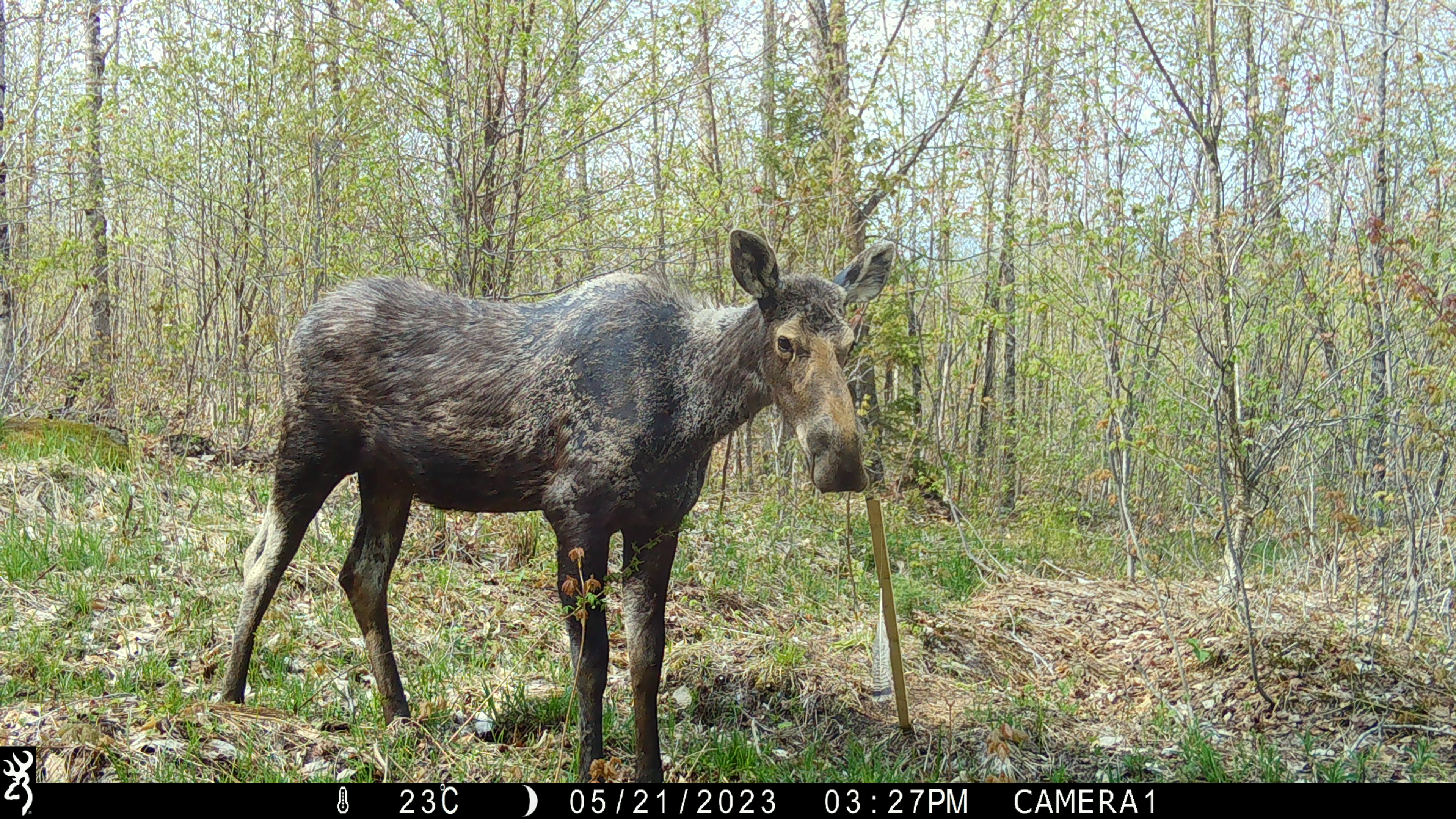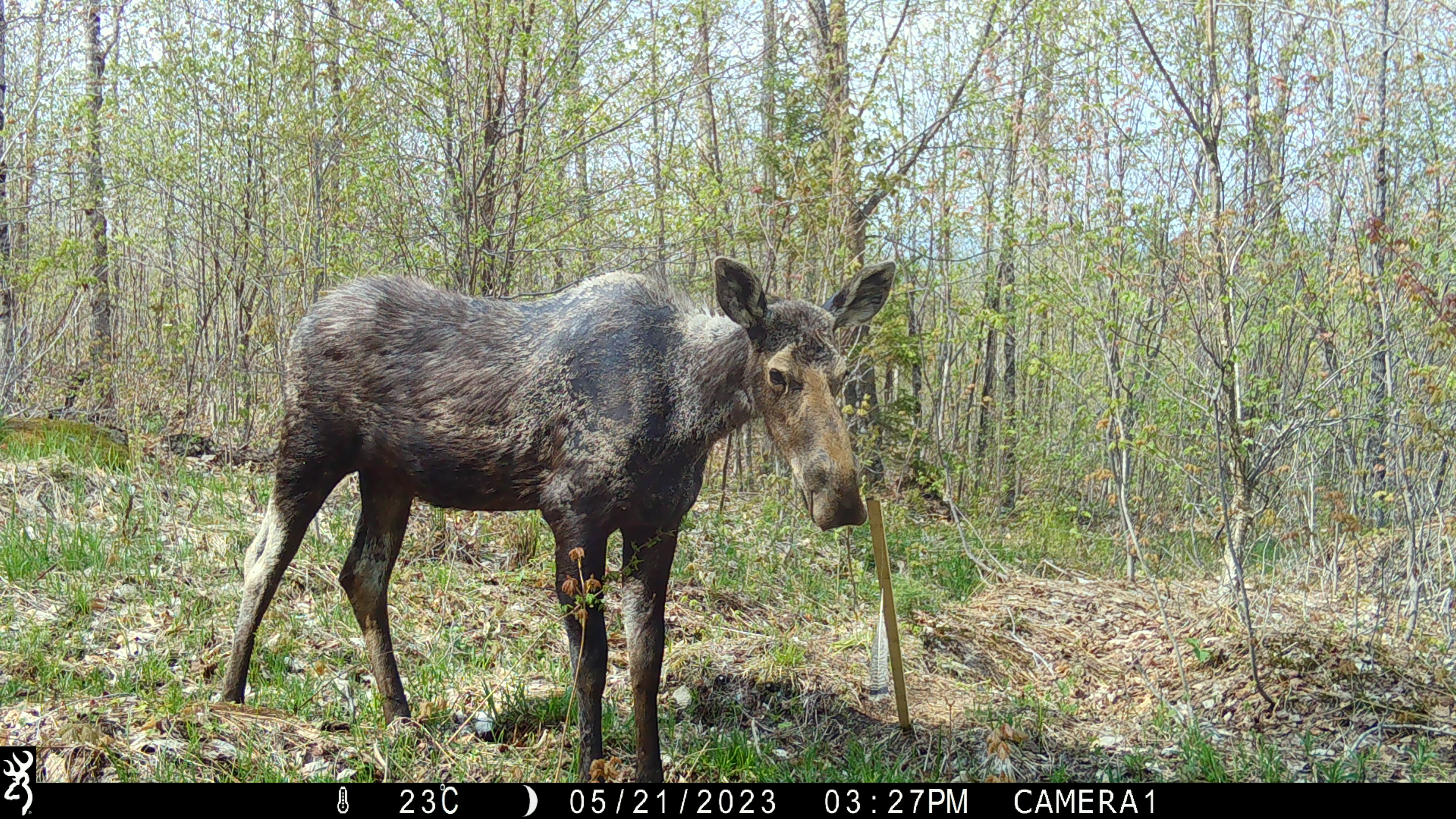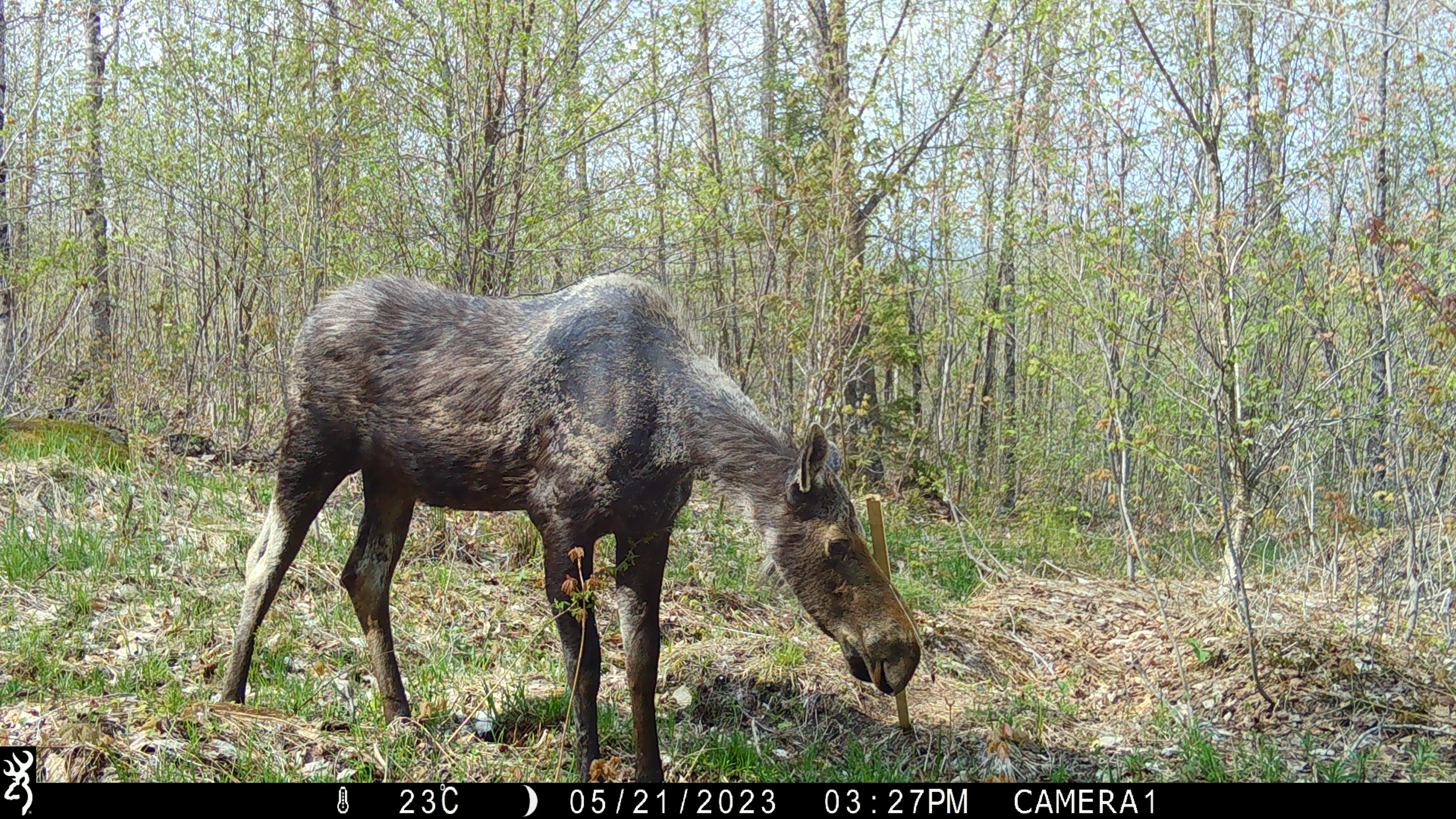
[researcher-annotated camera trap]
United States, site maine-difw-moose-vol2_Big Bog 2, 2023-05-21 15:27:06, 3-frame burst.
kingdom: Animalia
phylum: Chordata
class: Mammalia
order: Artiodactyla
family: Cervidae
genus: Alces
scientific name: Alces alces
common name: moose